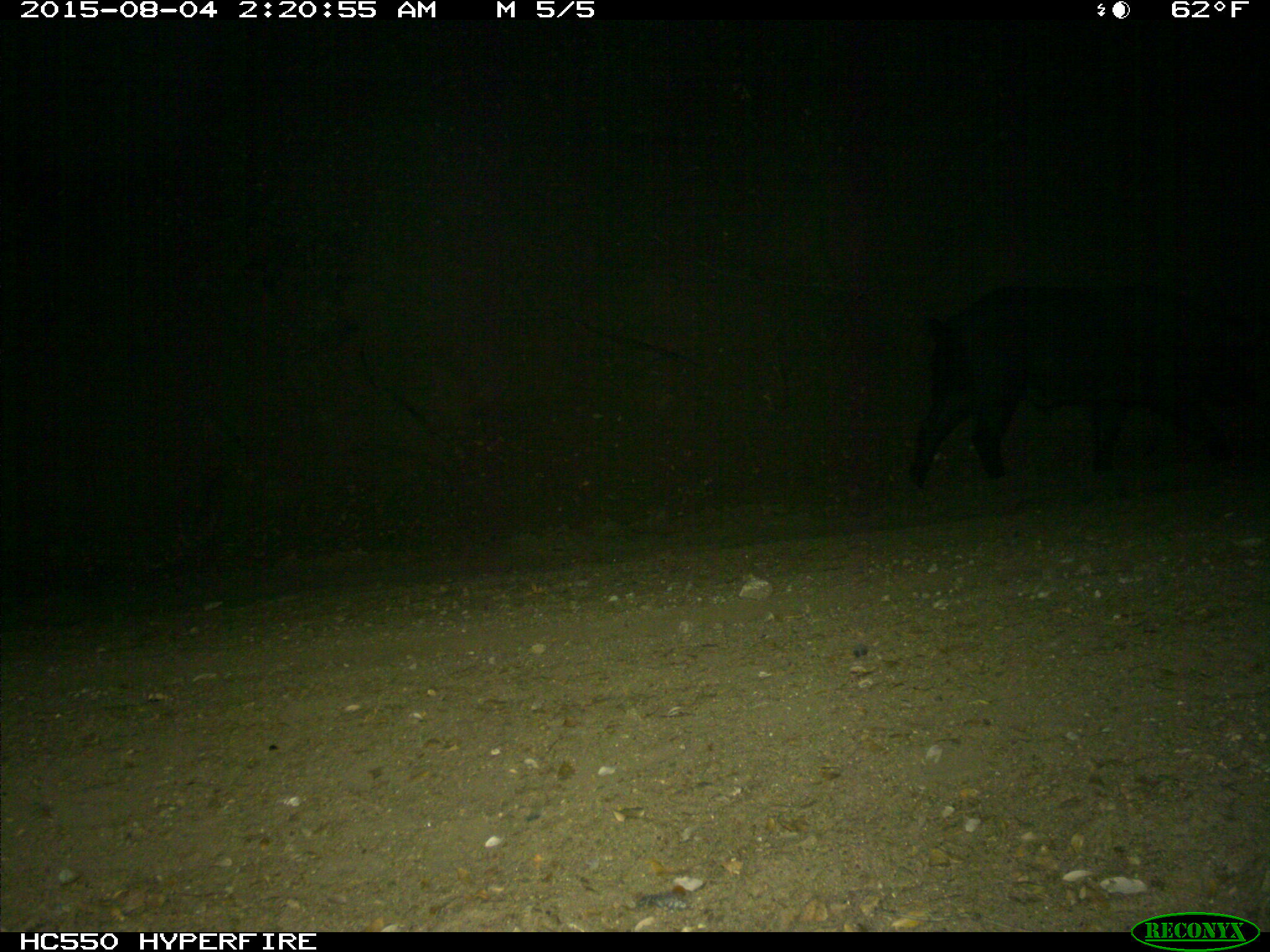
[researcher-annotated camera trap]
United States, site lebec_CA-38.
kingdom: Animalia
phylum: Chordata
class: Mammalia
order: Artiodactyla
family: Suidae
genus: Sus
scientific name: Sus scrofa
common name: wild boar